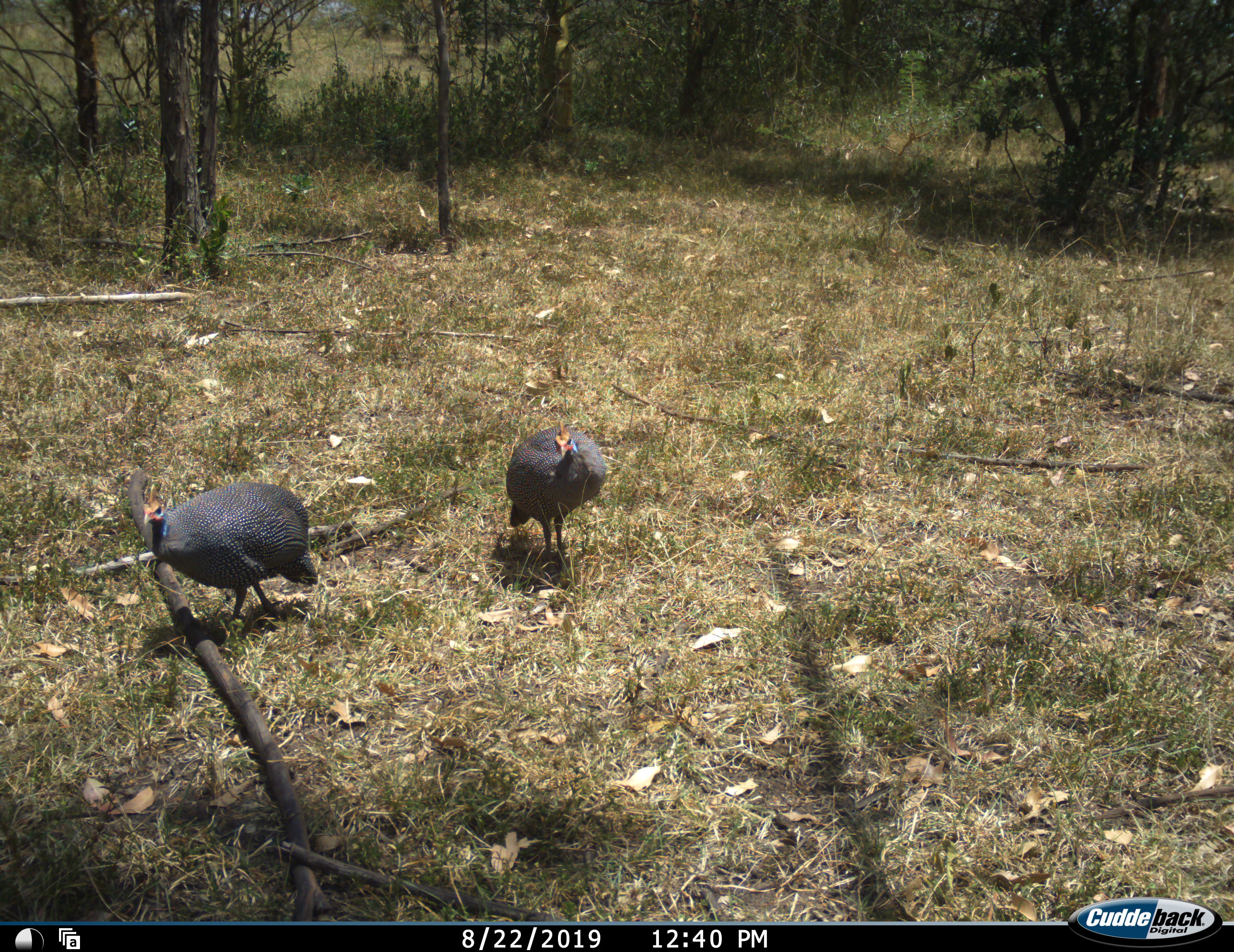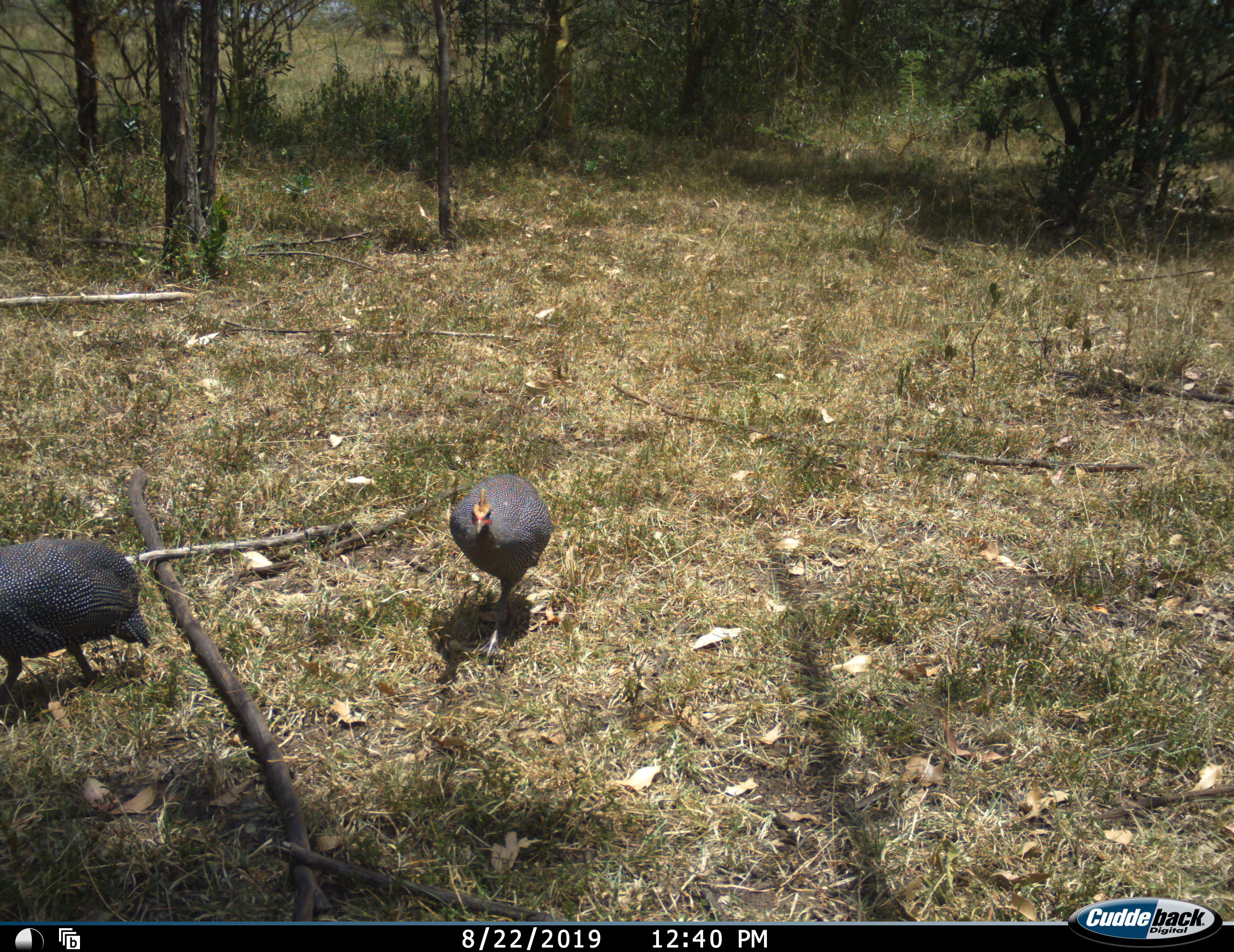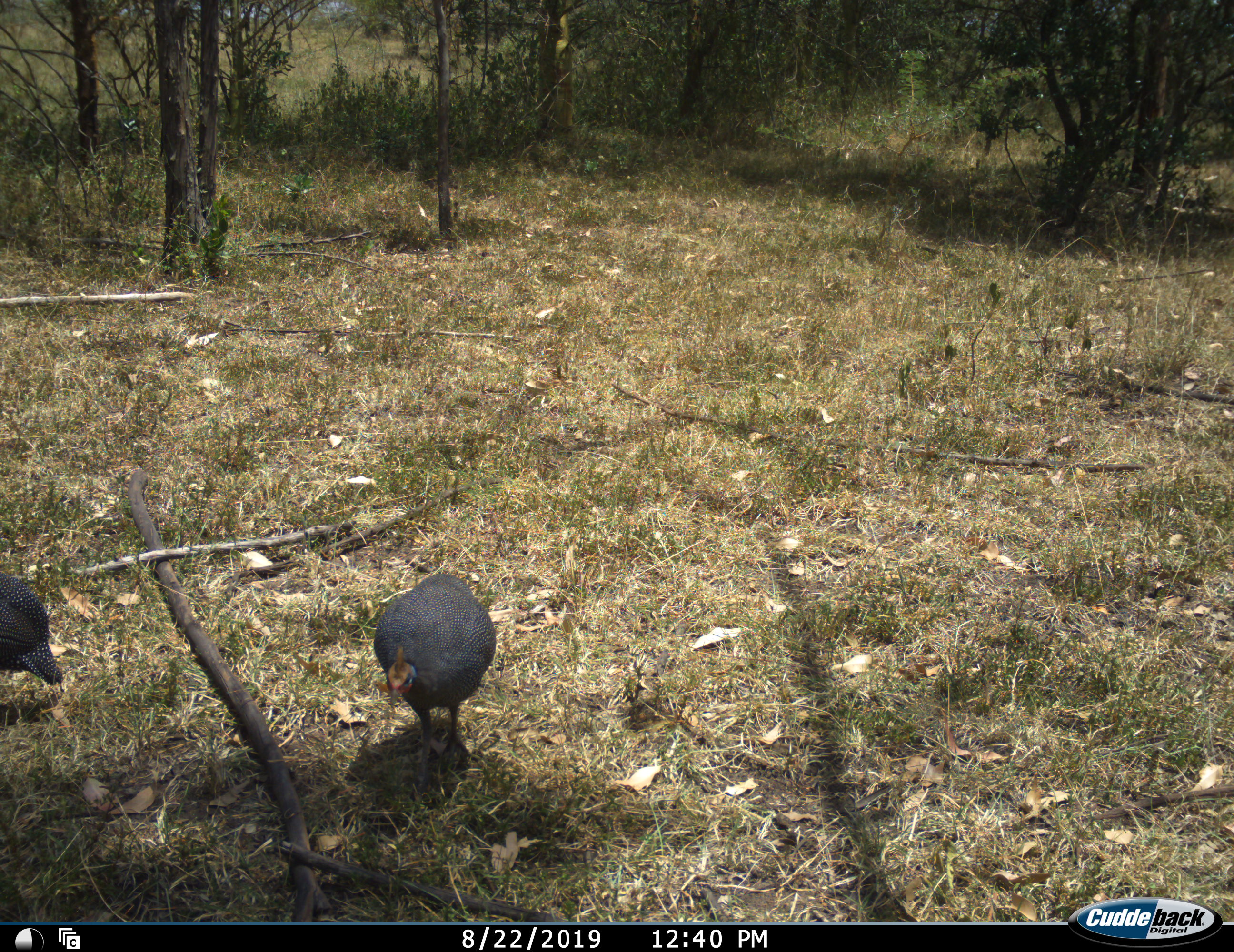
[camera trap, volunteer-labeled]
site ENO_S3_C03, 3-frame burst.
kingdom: Animalia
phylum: Chordata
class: Aves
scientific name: Aves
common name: bird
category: birdother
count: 2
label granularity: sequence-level